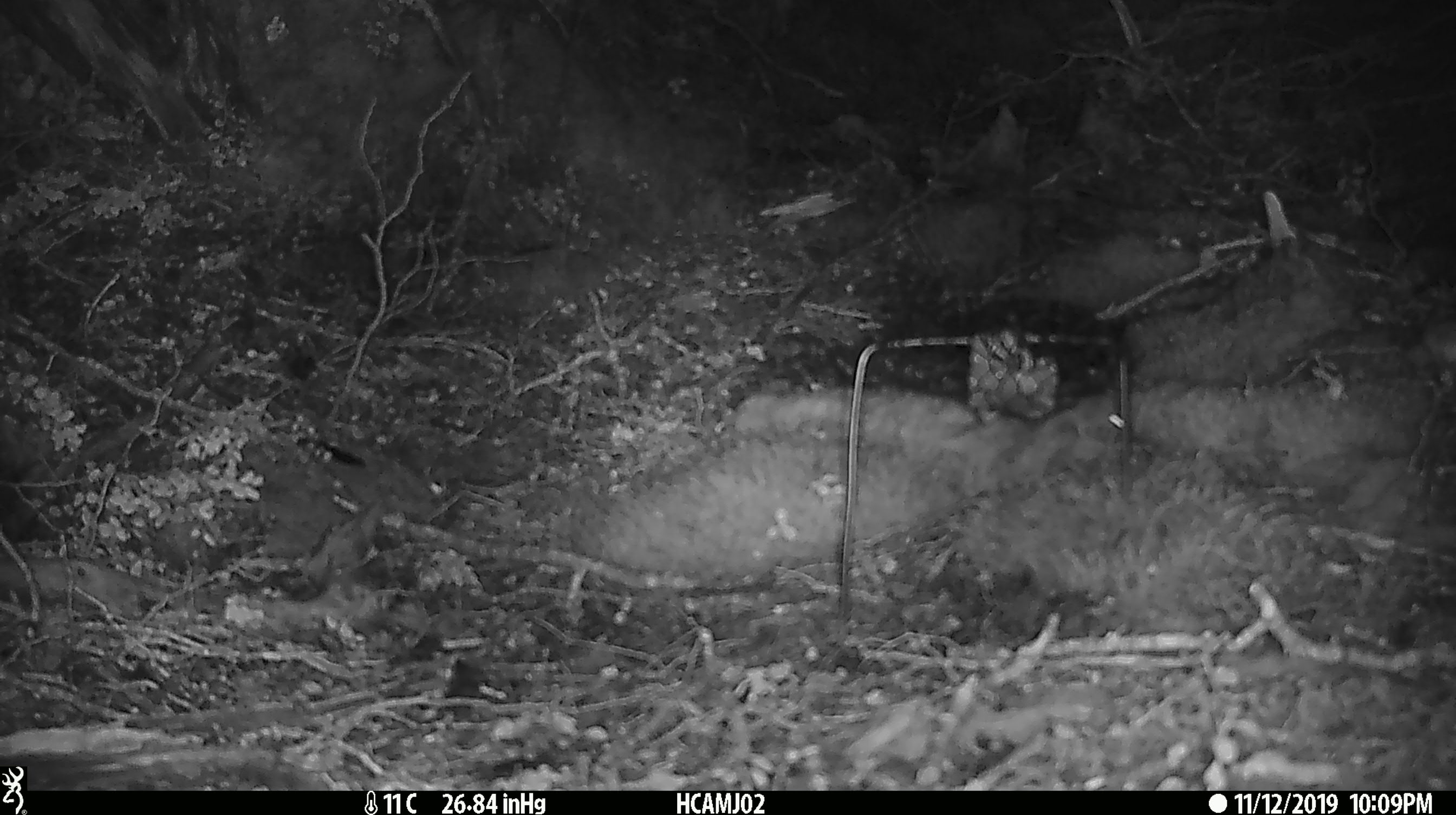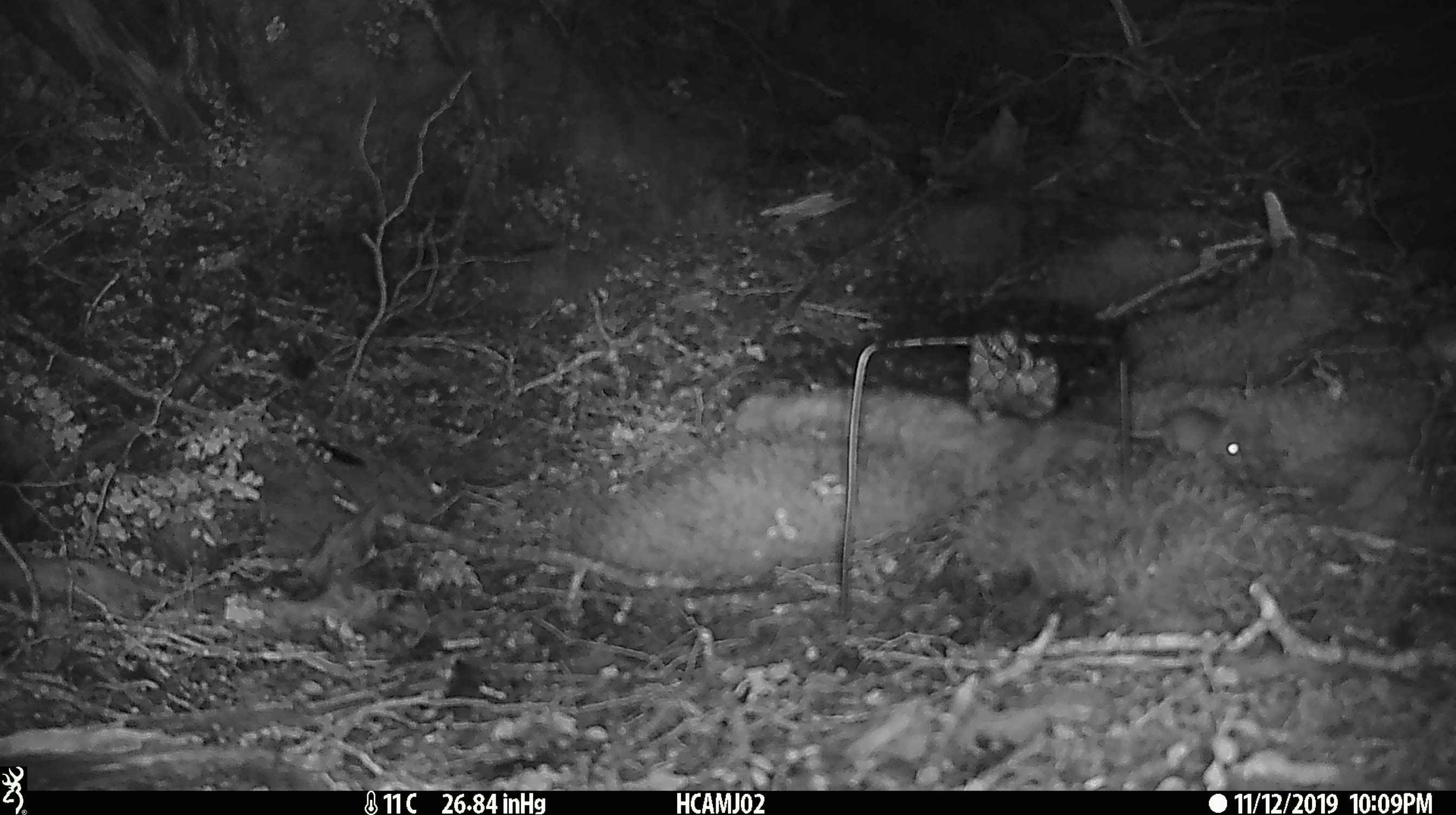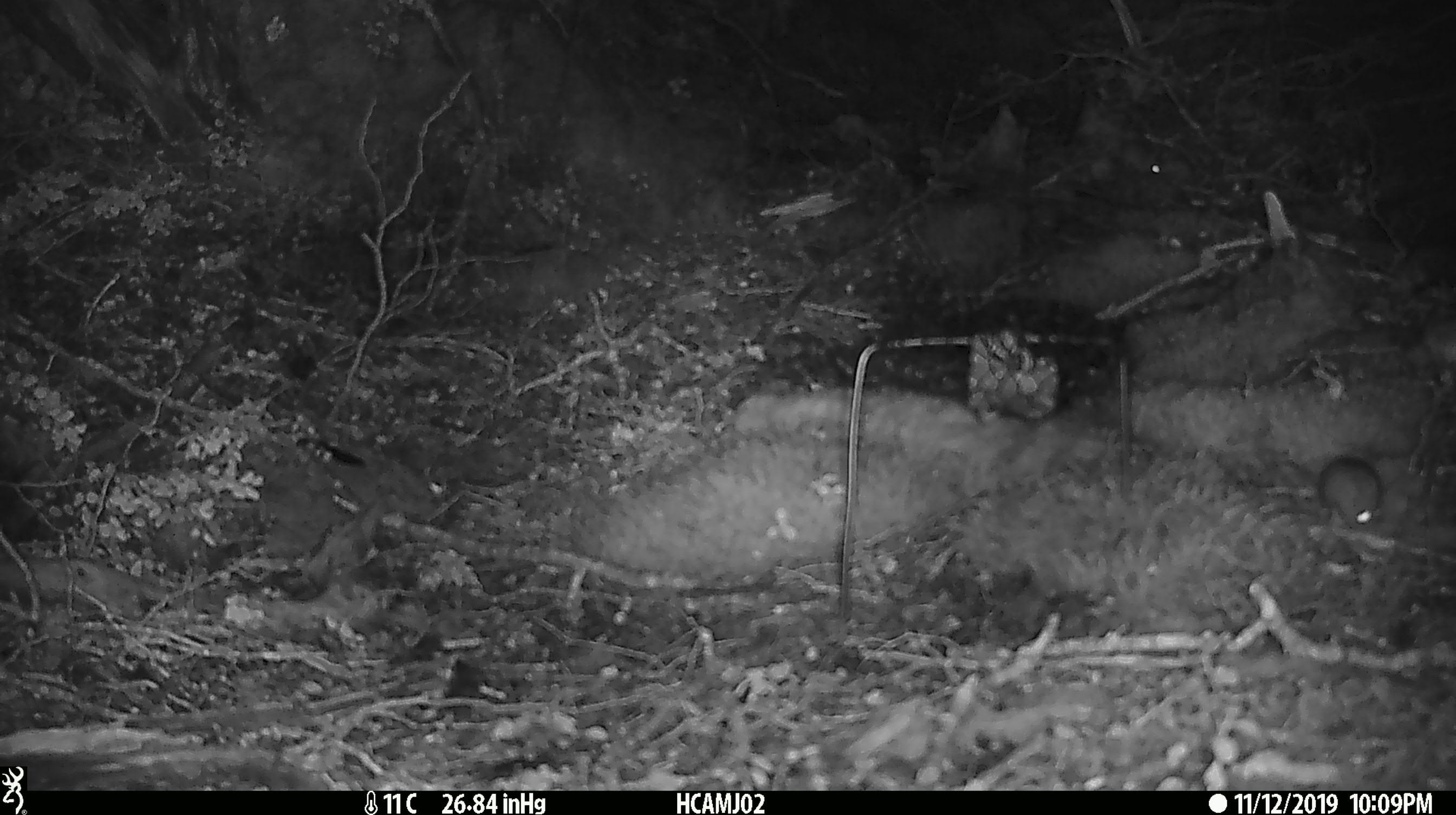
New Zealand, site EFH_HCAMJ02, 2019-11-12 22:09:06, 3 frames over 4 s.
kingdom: Animalia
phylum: Chordata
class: Mammalia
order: Rodentia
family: Muridae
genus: Mus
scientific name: Mus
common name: mouse